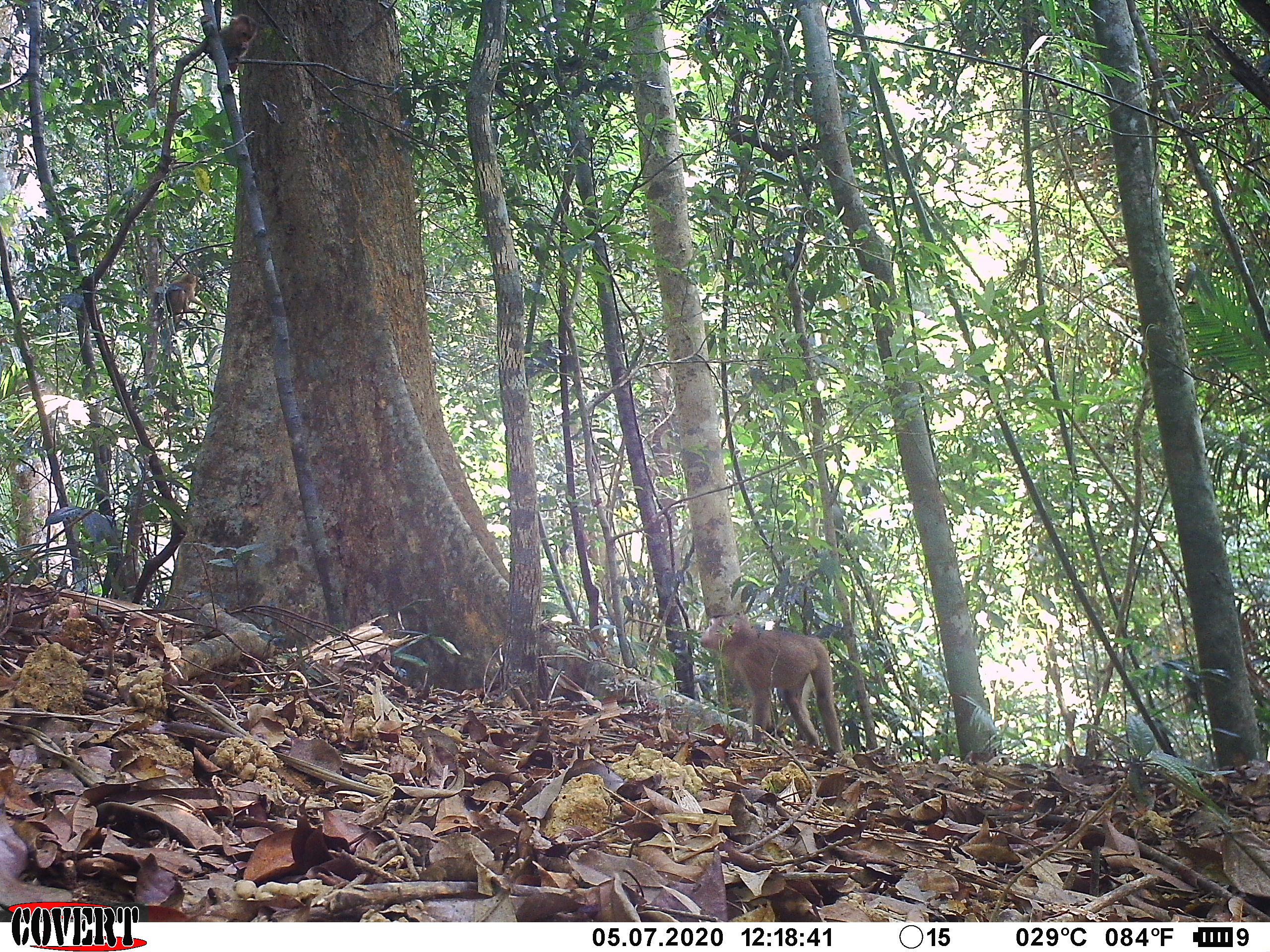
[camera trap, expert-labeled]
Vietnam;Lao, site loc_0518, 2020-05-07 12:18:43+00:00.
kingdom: Animalia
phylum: Chordata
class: Mammalia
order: Primates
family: Cercopithecidae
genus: Macaca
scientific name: Macaca nemestrina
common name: pig-tailed macaque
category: pig tailed macaque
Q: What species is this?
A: Pig tailed macaque (pig-tailed macaque) (Macaca nemestrina).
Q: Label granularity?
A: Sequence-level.